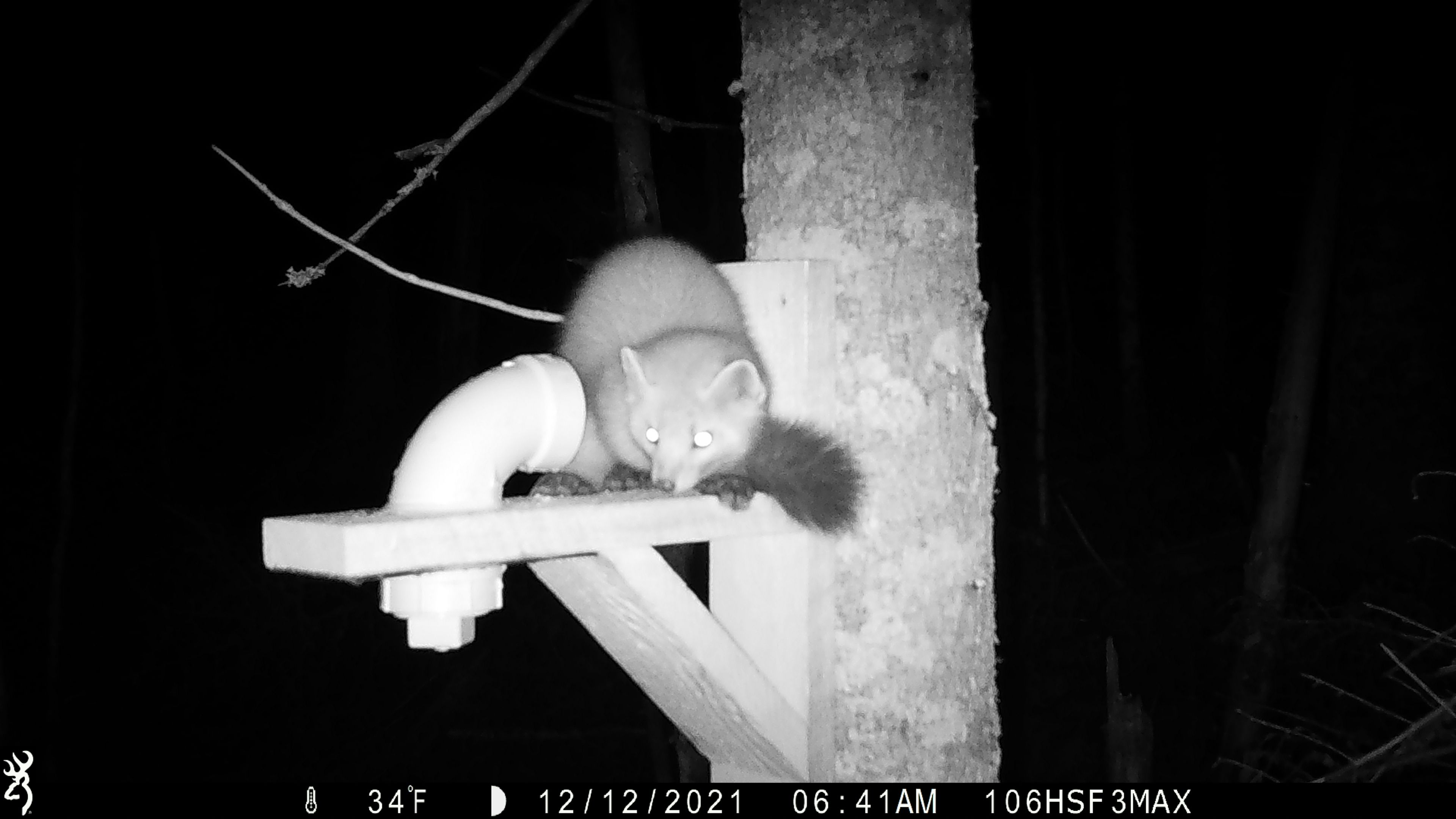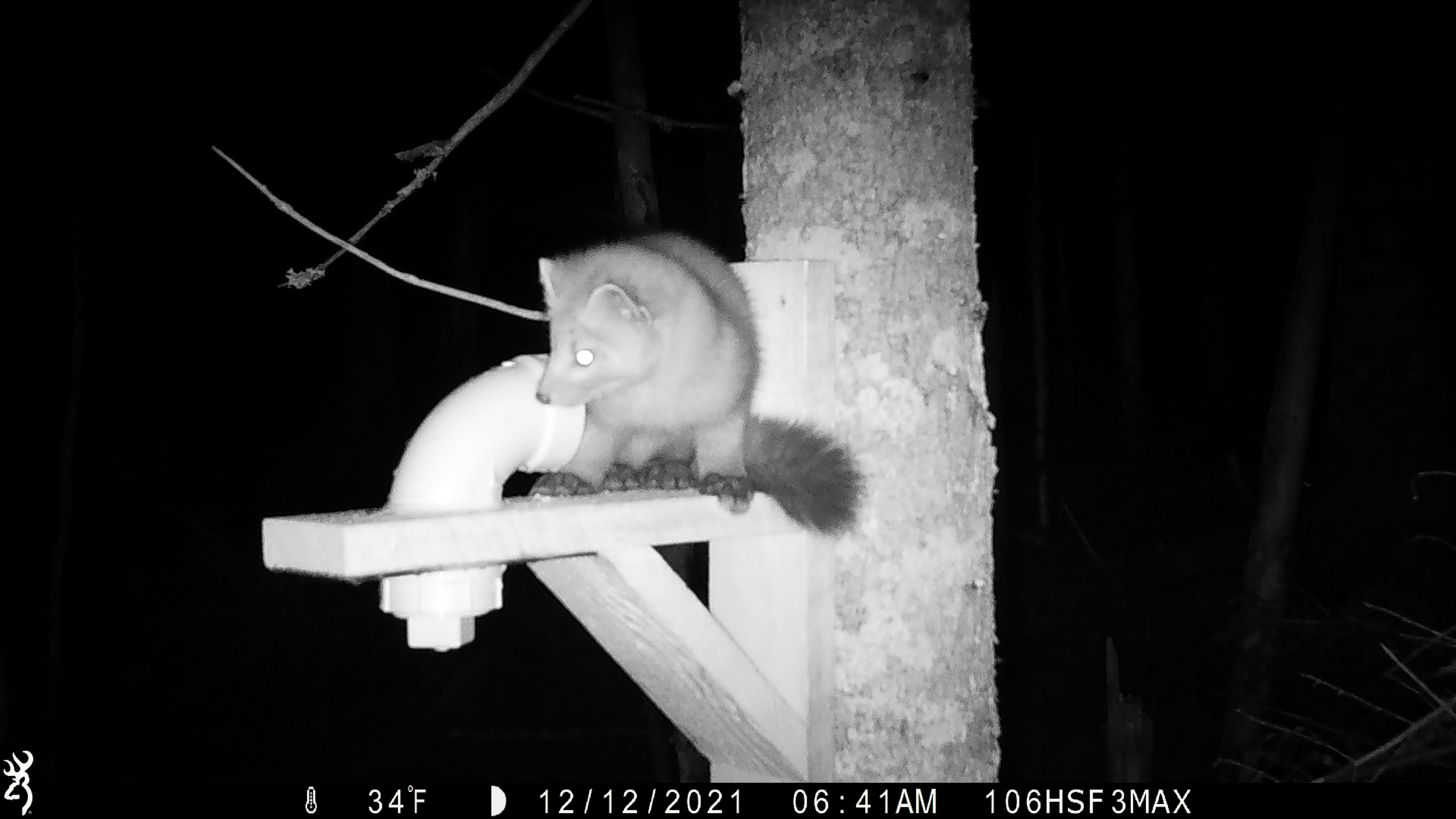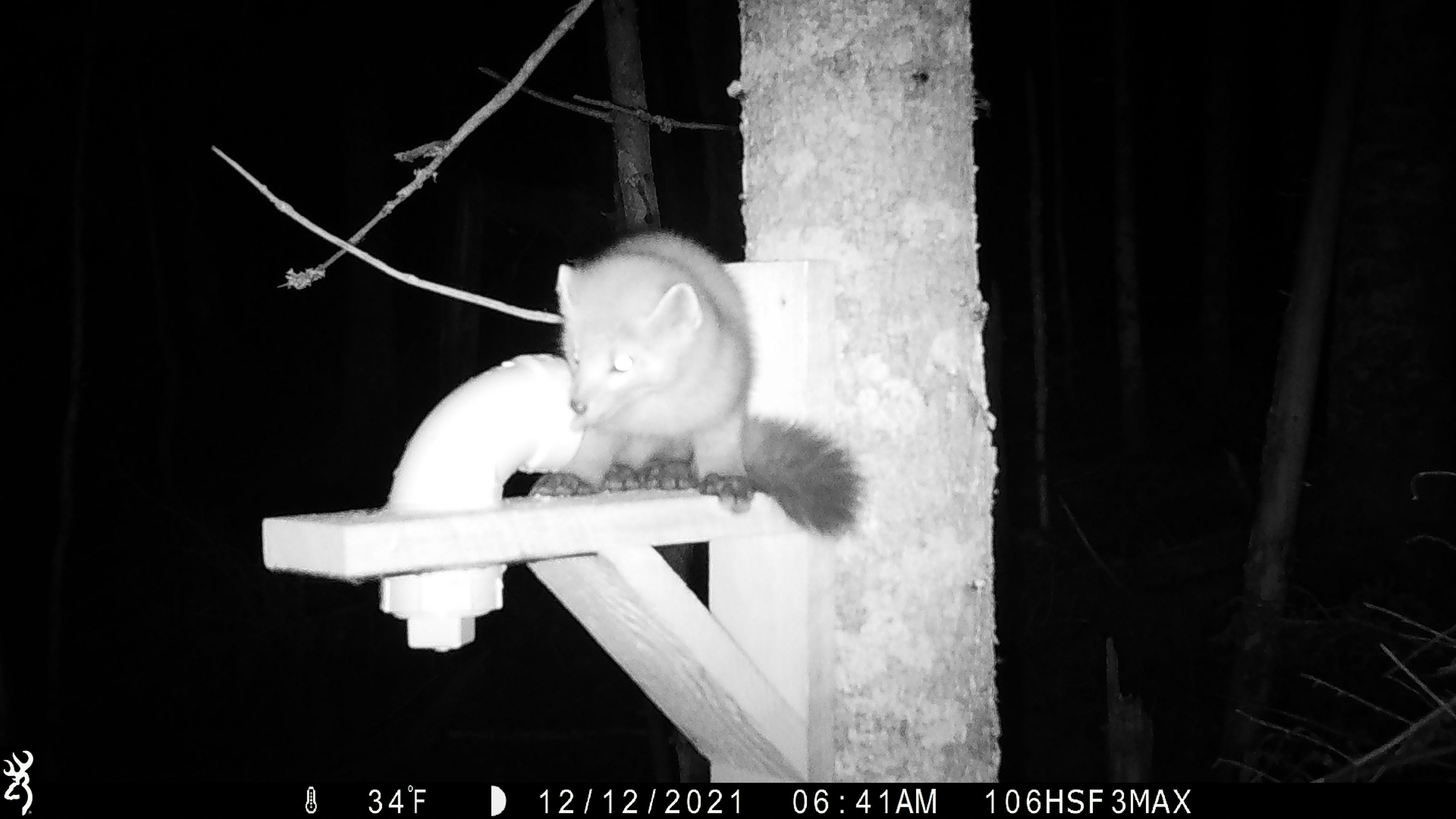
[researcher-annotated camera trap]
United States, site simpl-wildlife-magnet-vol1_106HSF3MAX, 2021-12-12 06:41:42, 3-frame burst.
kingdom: Animalia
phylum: Chordata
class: Mammalia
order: Carnivora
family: Mustelidae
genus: Martes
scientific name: Martes americana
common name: american marten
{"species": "american marten (Martes americana)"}